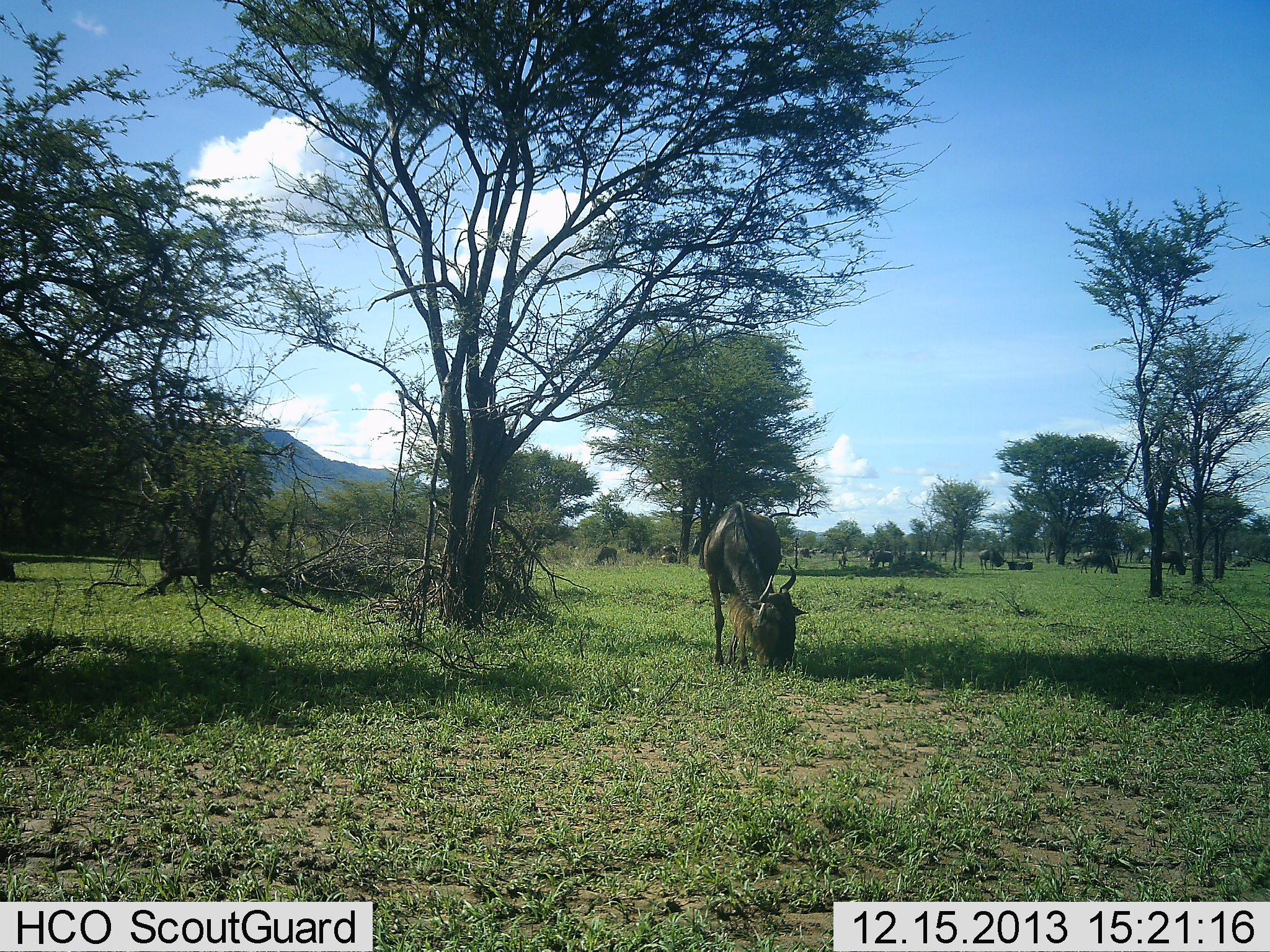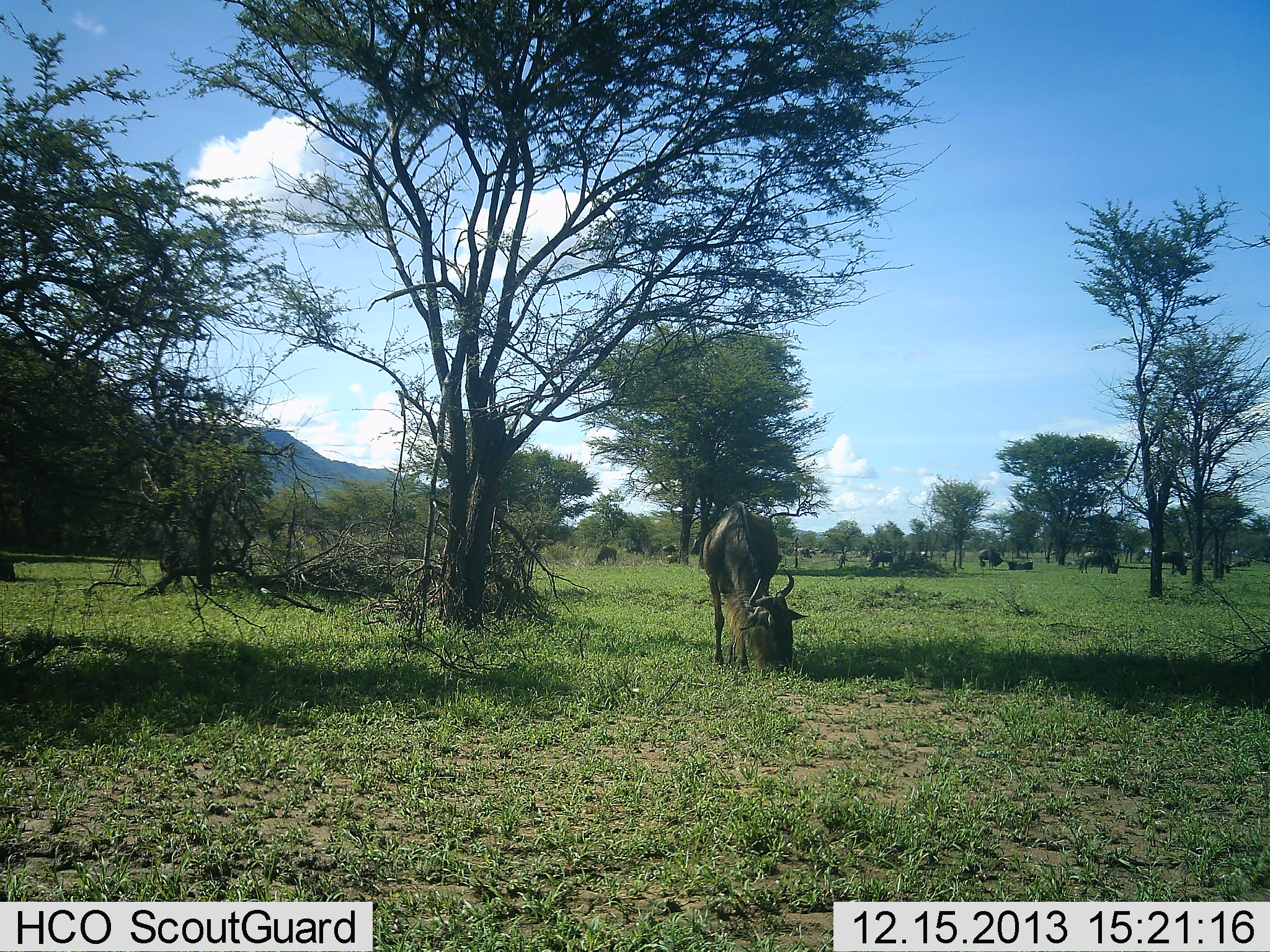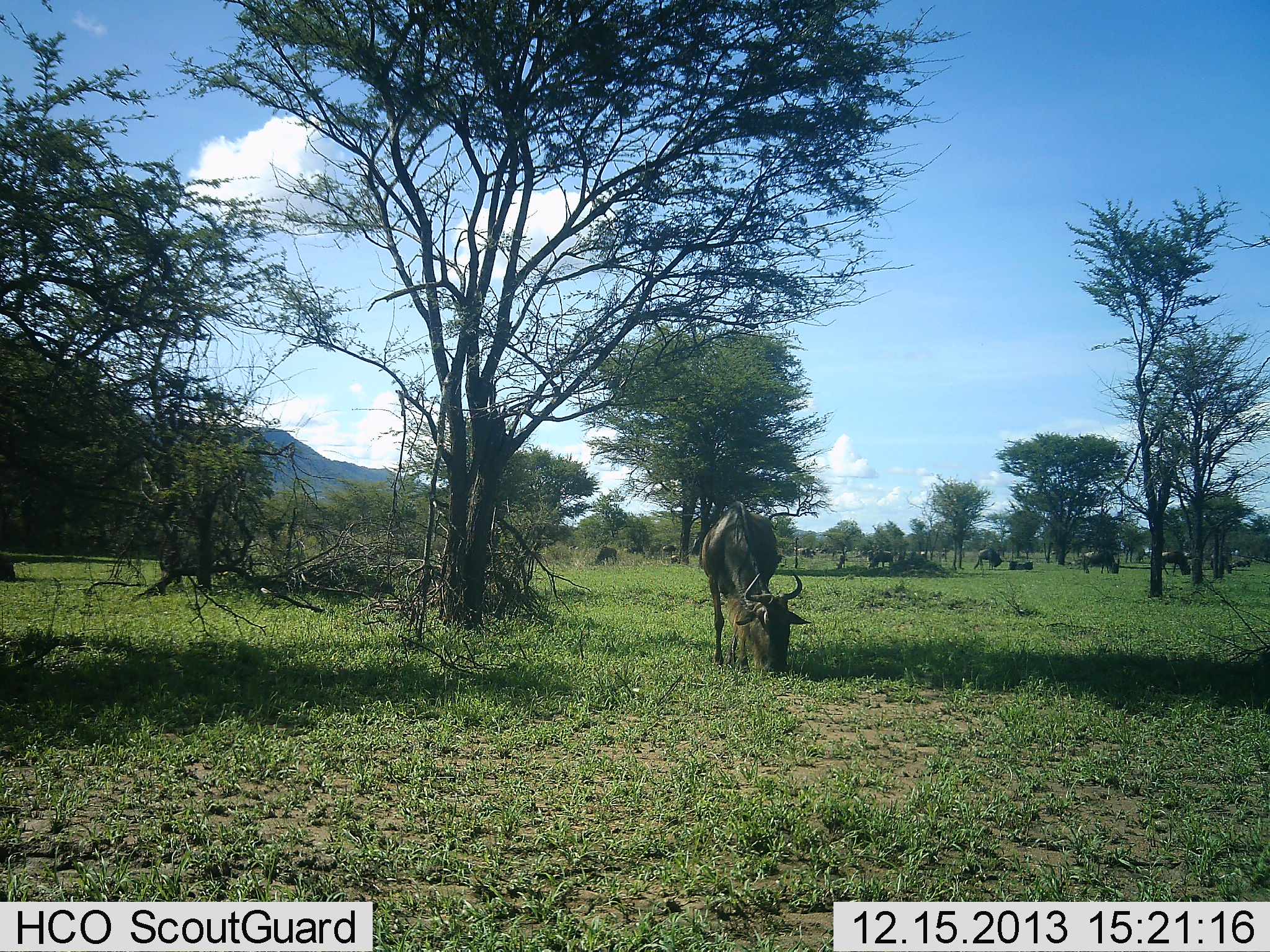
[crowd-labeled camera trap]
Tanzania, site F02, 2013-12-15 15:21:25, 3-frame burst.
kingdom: Animalia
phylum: Chordata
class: Mammalia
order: Artiodactyla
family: Bovidae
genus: Connochaetes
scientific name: Connochaetes taurinus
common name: blue wildebeest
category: wildebeest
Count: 11-50.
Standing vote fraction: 30%.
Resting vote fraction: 30%.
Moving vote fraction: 10%.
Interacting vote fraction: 0%.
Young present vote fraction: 0%.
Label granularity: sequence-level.